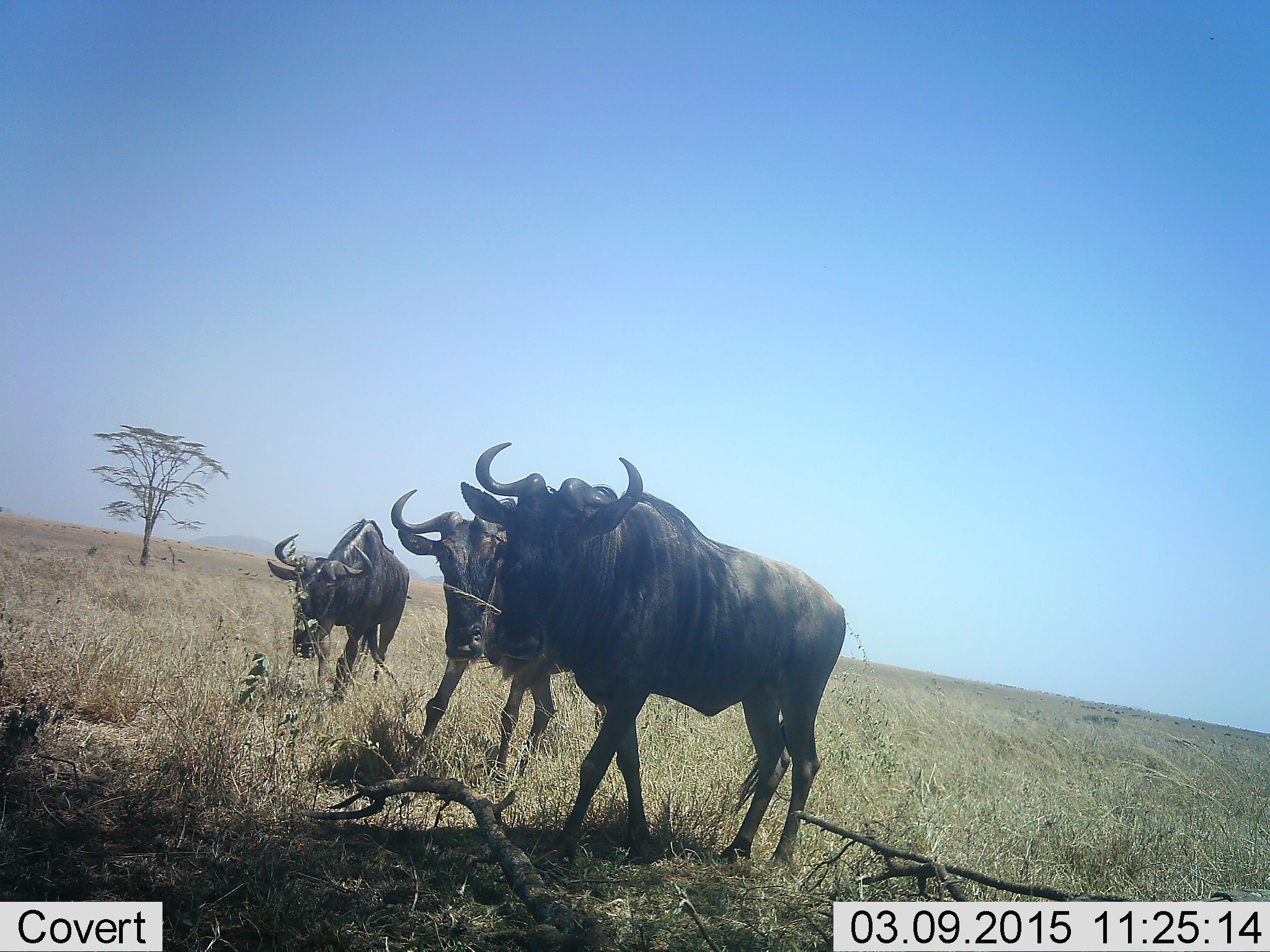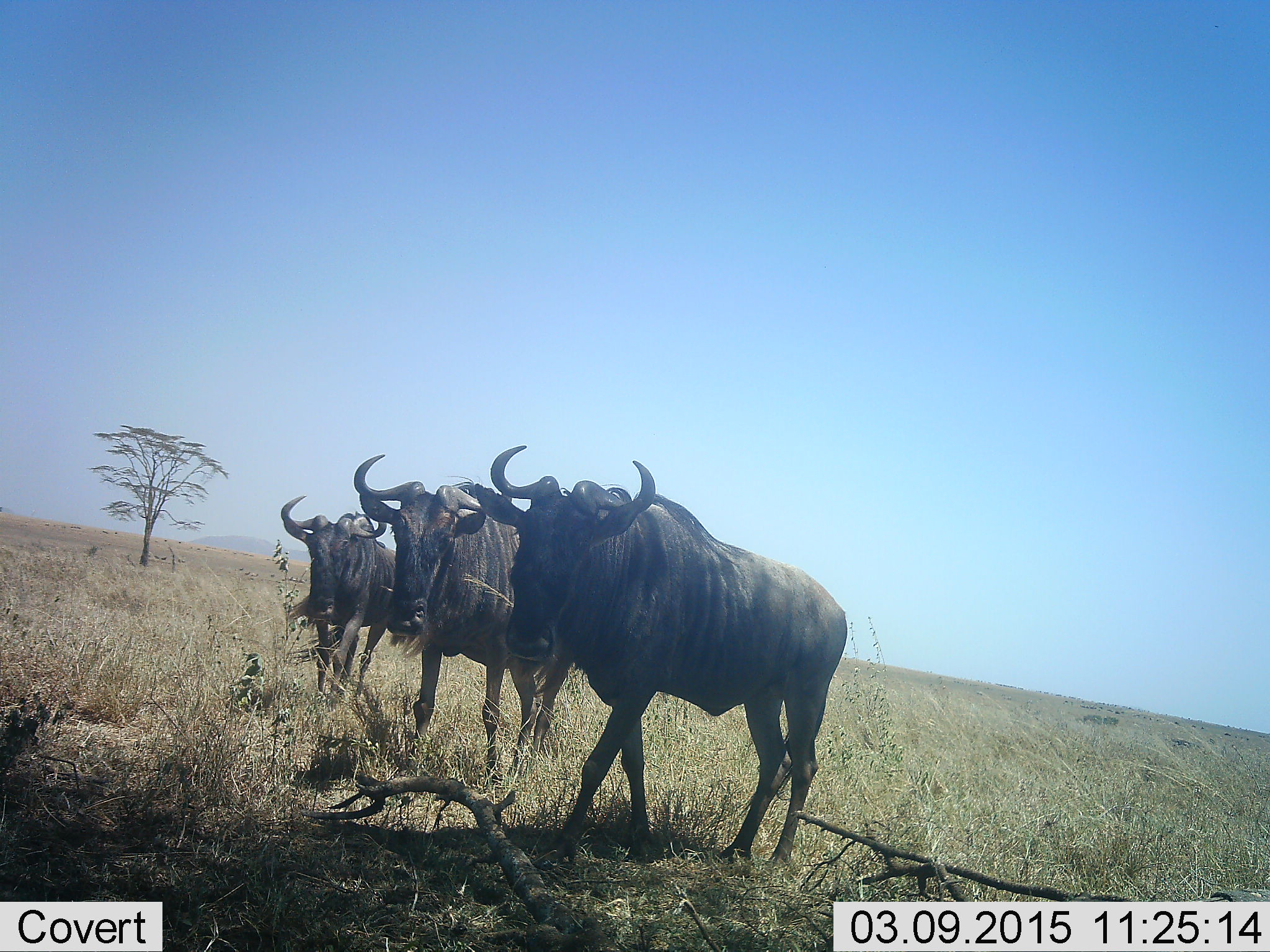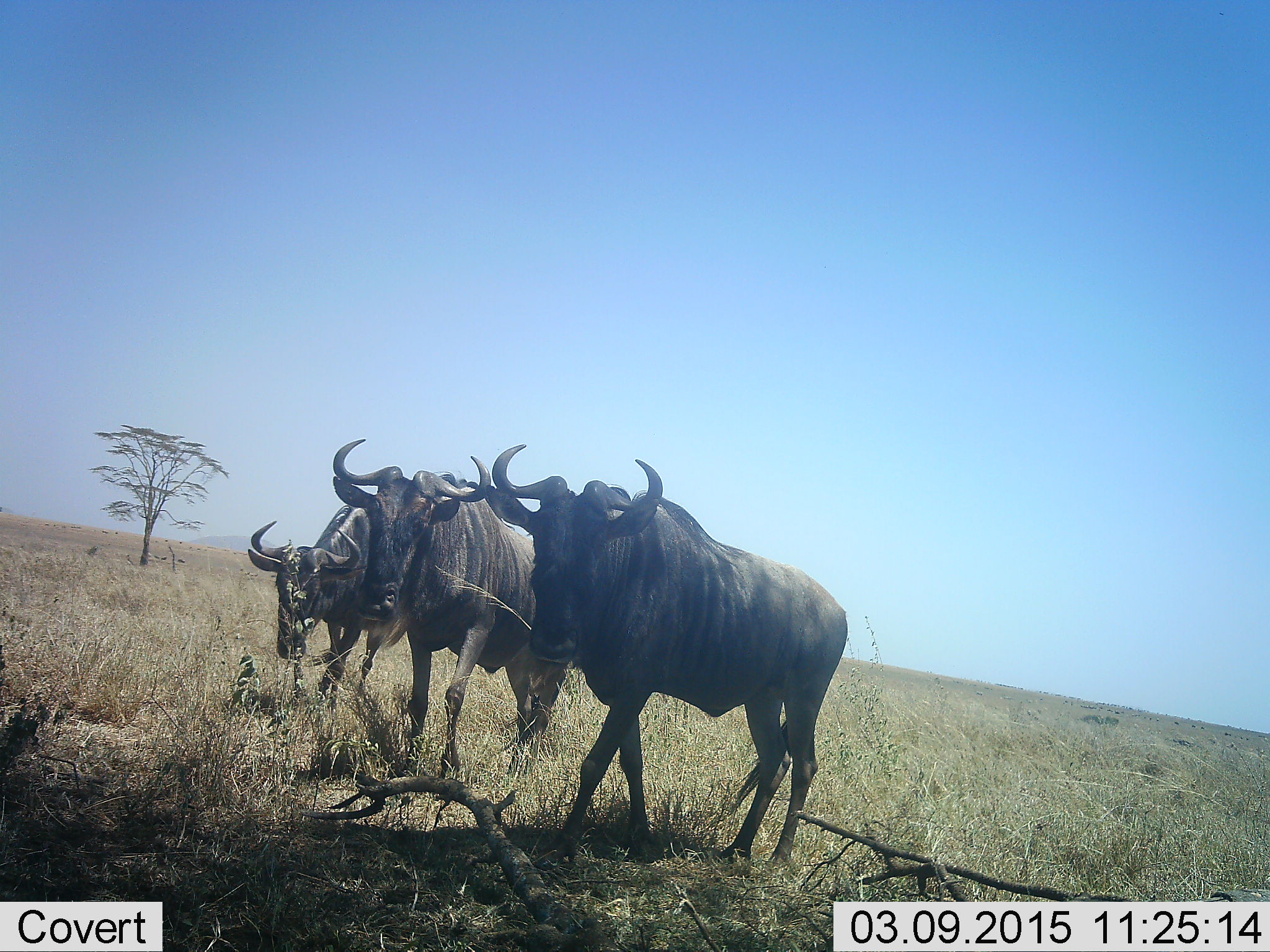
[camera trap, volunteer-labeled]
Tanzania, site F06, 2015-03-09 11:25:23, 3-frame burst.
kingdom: Animalia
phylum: Chordata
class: Mammalia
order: Artiodactyla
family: Bovidae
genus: Connochaetes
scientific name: Connochaetes taurinus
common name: blue wildebeest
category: wildebeest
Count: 3.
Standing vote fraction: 80%.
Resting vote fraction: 10%.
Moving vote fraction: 30%.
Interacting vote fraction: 10%.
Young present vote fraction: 0%.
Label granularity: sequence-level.